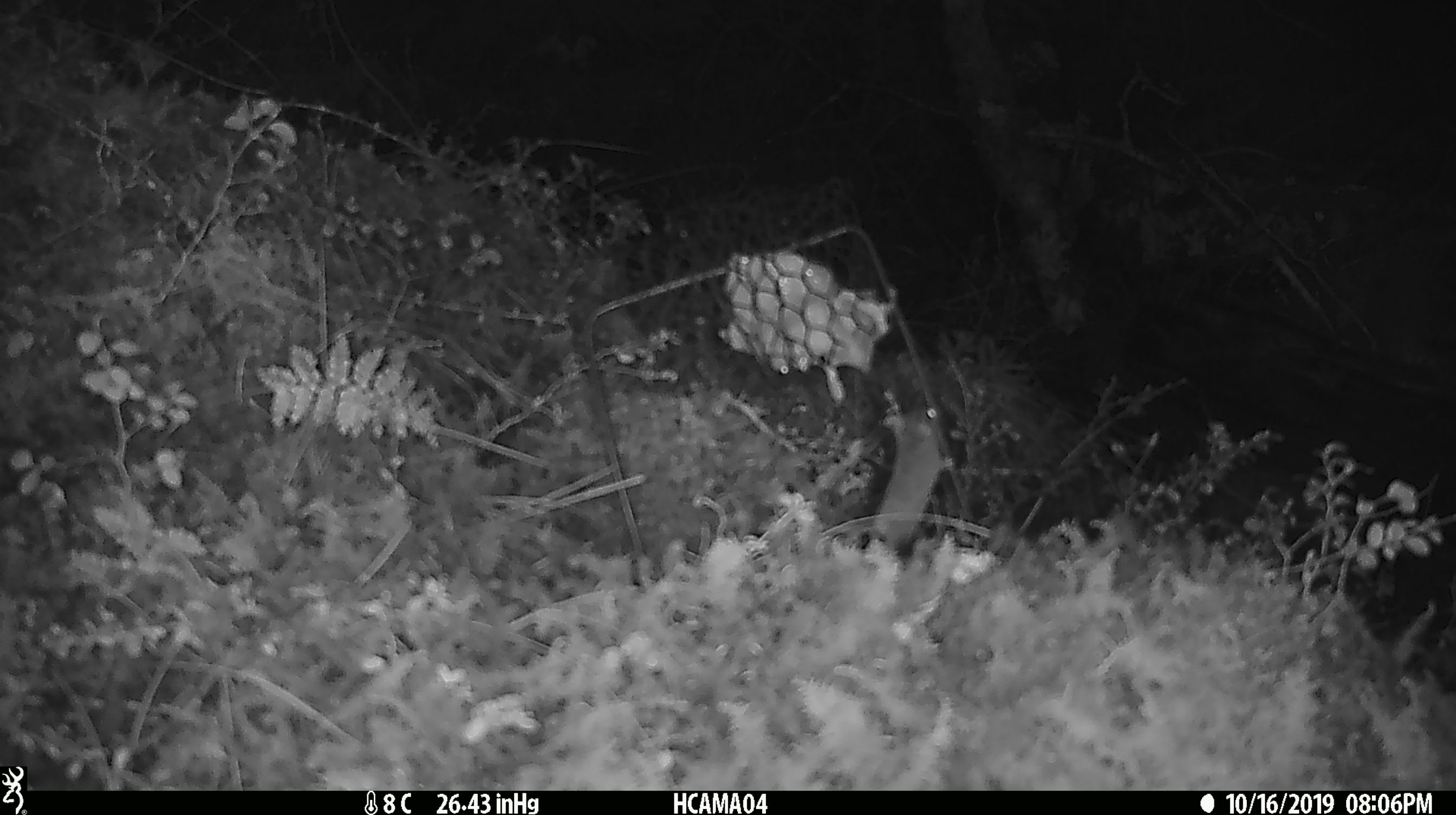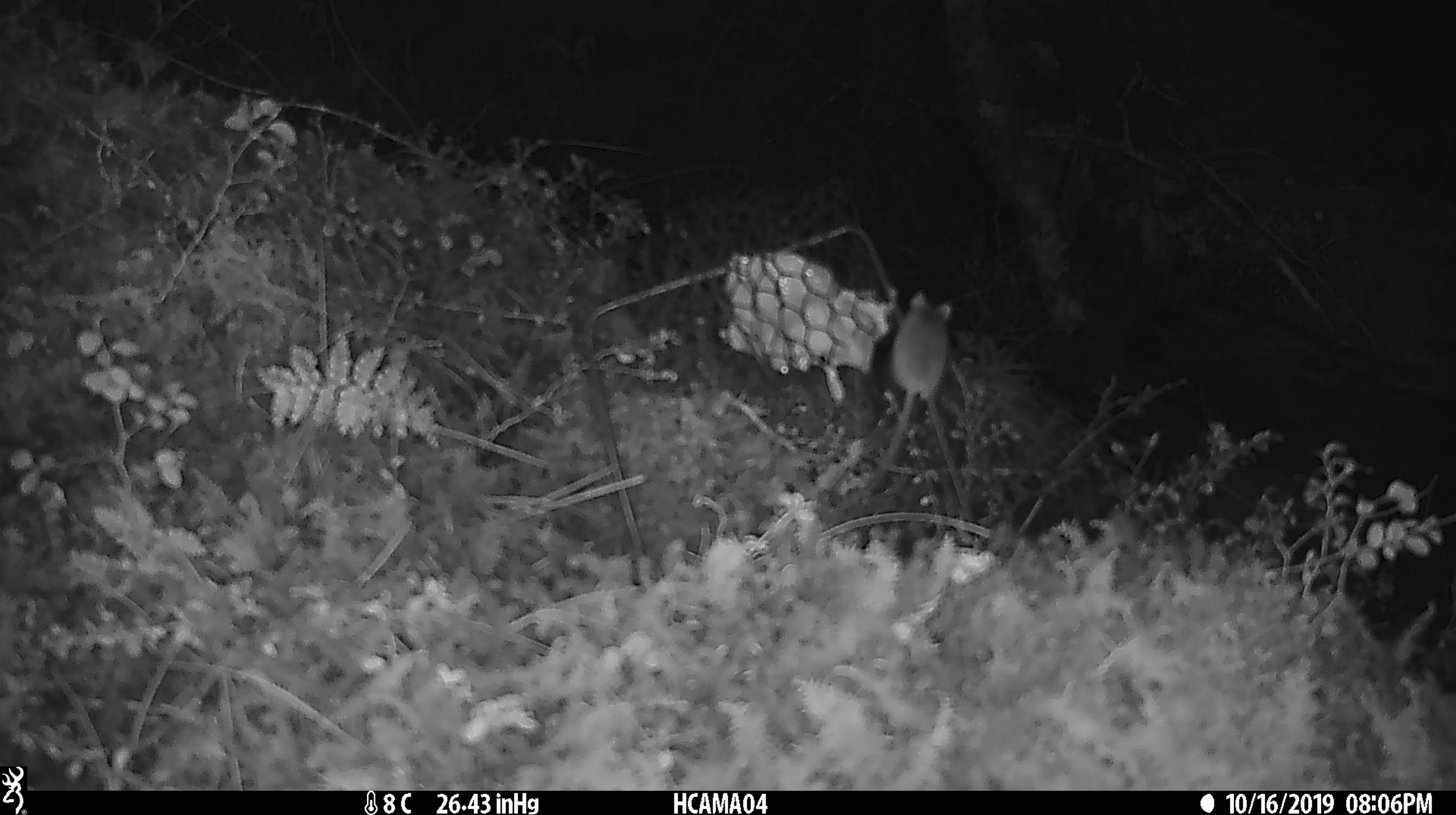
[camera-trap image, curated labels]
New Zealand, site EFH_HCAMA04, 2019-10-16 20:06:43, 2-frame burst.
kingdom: Animalia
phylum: Chordata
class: Mammalia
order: Rodentia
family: Muridae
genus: Mus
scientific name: Mus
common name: mouse